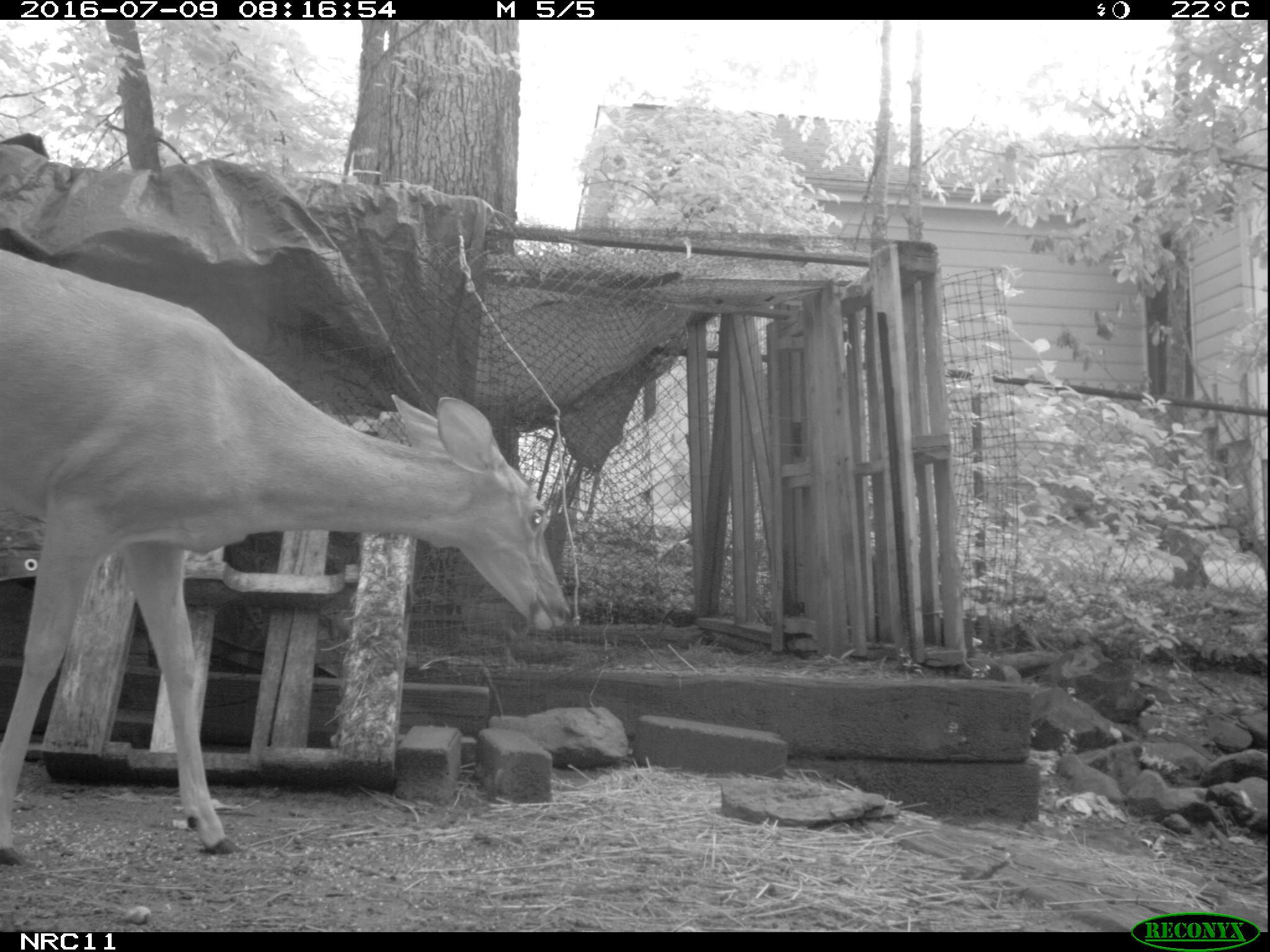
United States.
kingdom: Animalia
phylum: Chordata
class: Mammalia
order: Artiodactyla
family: Cervidae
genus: Odocoileus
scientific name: Odocoileus virginianus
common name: white-tailed deer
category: White Tailed Deer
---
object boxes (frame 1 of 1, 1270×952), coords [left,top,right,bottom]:
White Tailed Deer: [0,233,571,872]